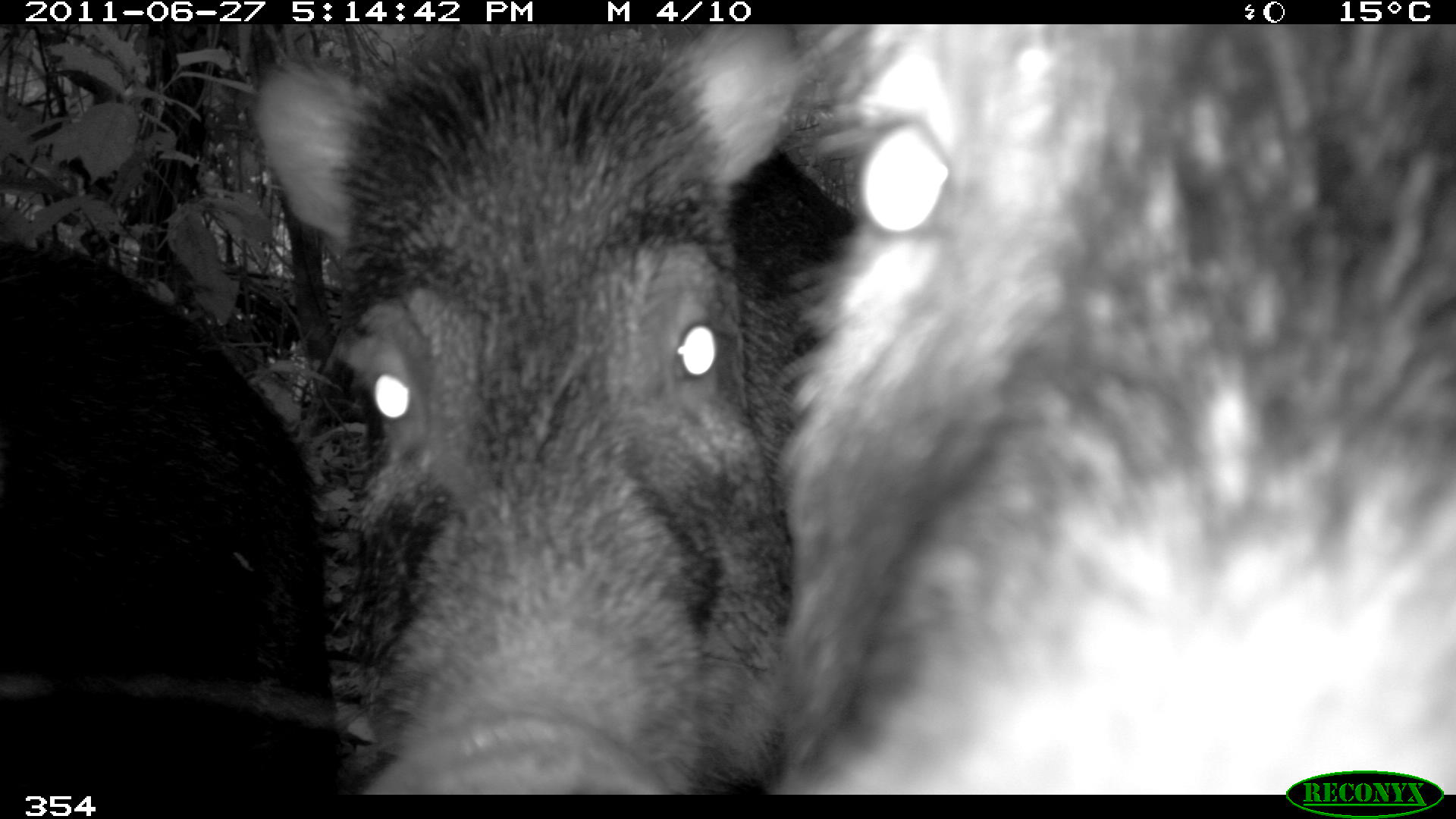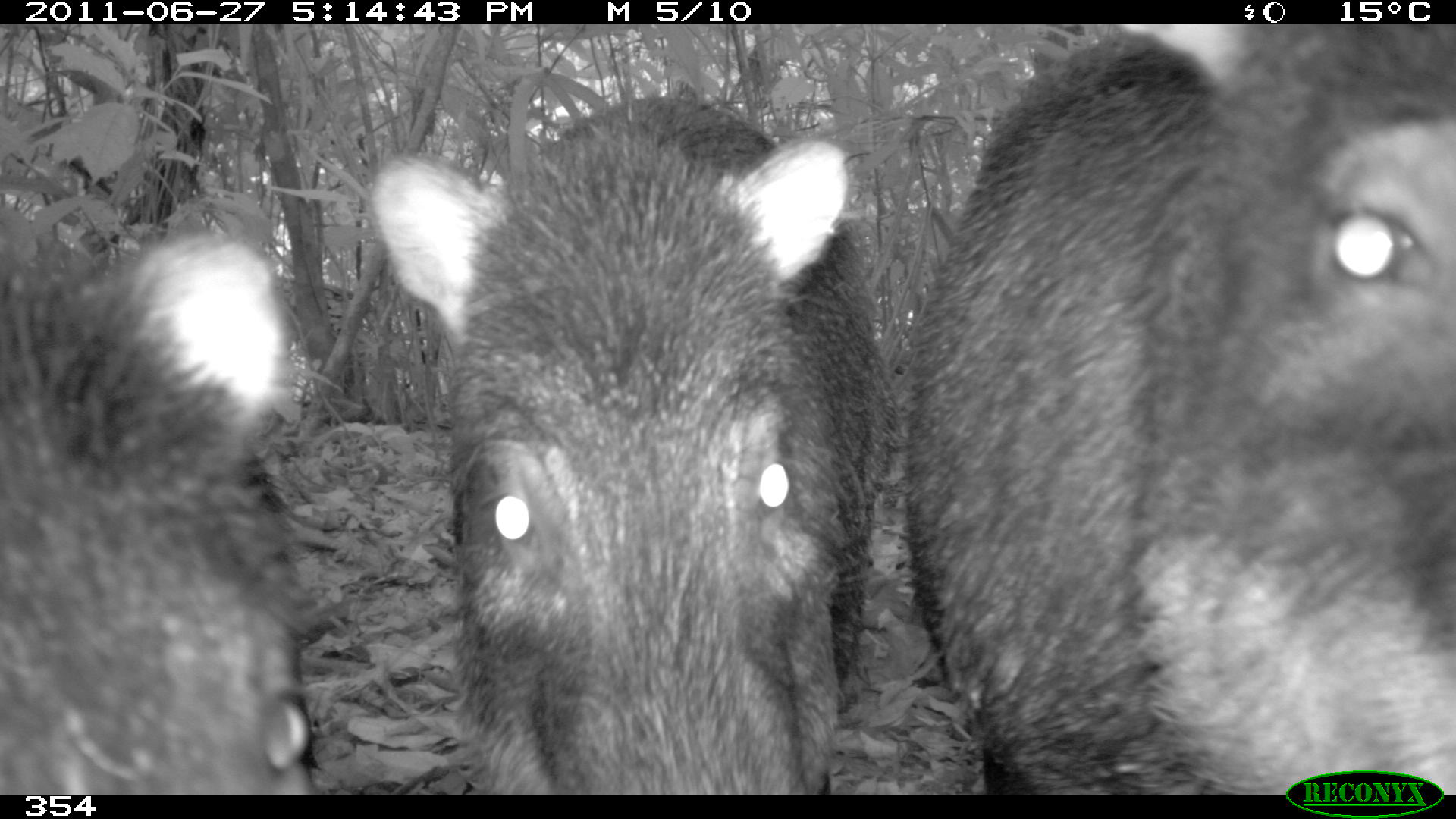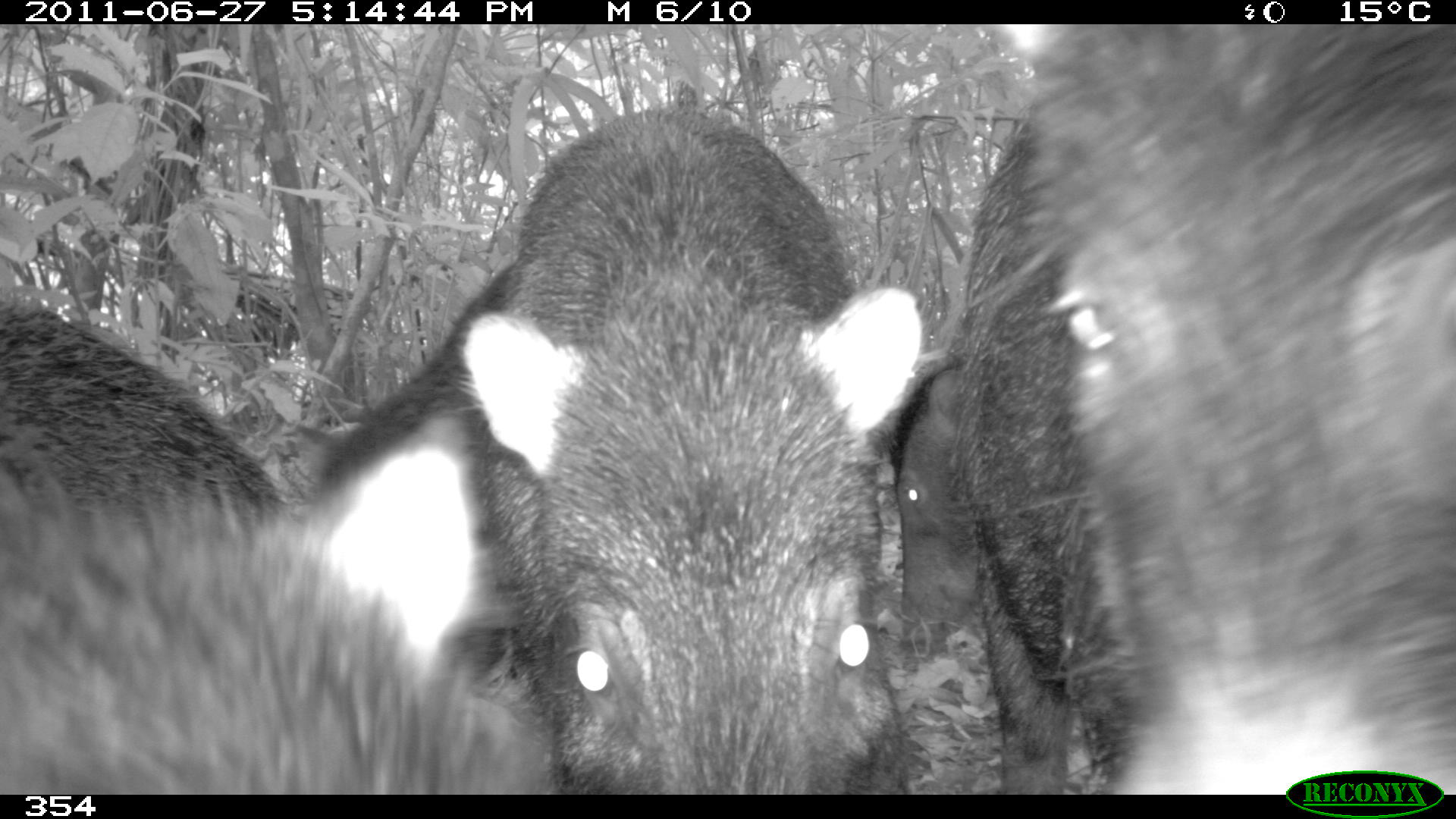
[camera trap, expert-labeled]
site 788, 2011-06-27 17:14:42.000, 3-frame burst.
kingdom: Animalia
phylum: Chordata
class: Mammalia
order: Artiodactyla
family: Tayassuidae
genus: Tayassu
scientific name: Tayassu pecari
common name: white-lipped peccary